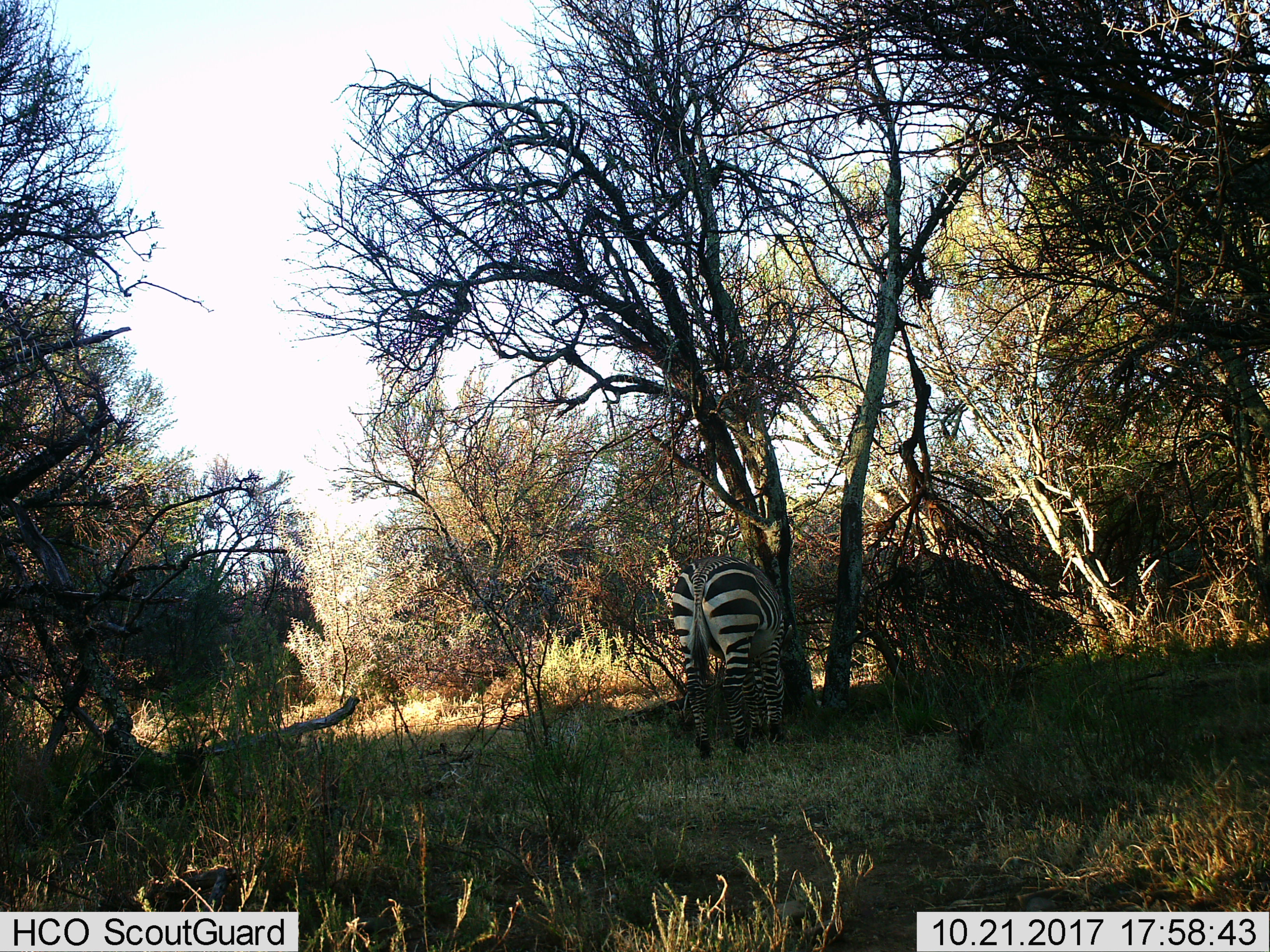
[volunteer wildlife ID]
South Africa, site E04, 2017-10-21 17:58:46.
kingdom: Animalia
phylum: Chordata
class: Mammalia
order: Perissodactyla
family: Equidae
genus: Equus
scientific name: Equus zebra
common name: mountain zebra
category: zebramountain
Zebramountain (mountain zebra) (Equus zebra), count 1. Behavior (volunteer vote fractions): standing 0%, resting 0%, moving 0%, interacting 0%. Young present (vote fraction): 0%. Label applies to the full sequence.